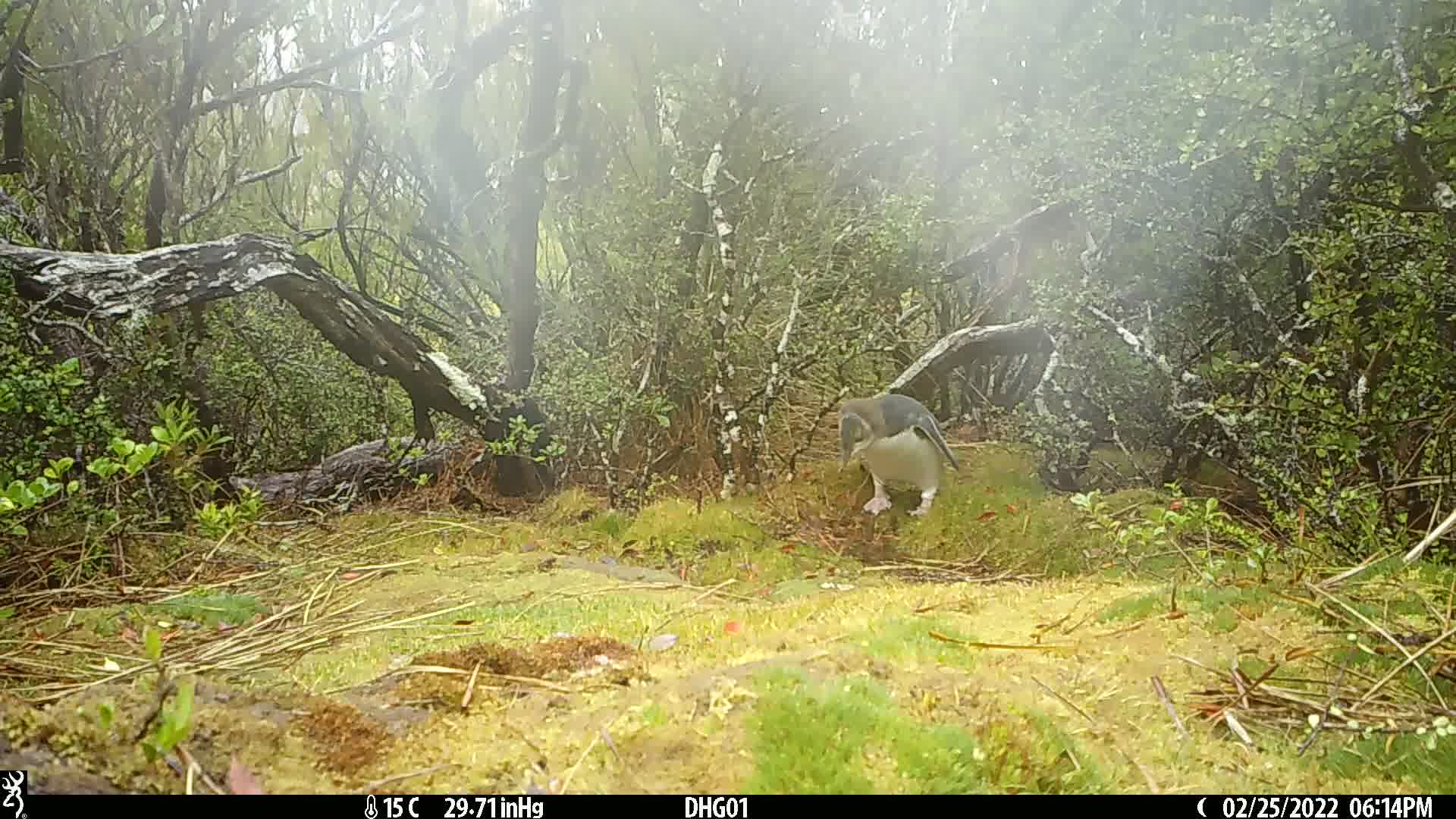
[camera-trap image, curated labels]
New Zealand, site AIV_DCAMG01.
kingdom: Animalia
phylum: Chordata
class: Aves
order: Sphenisciformes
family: Spheniscidae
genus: Megadyptes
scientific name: Megadyptes antipodes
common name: yellow-eyed penguin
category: yellow eyed penguin